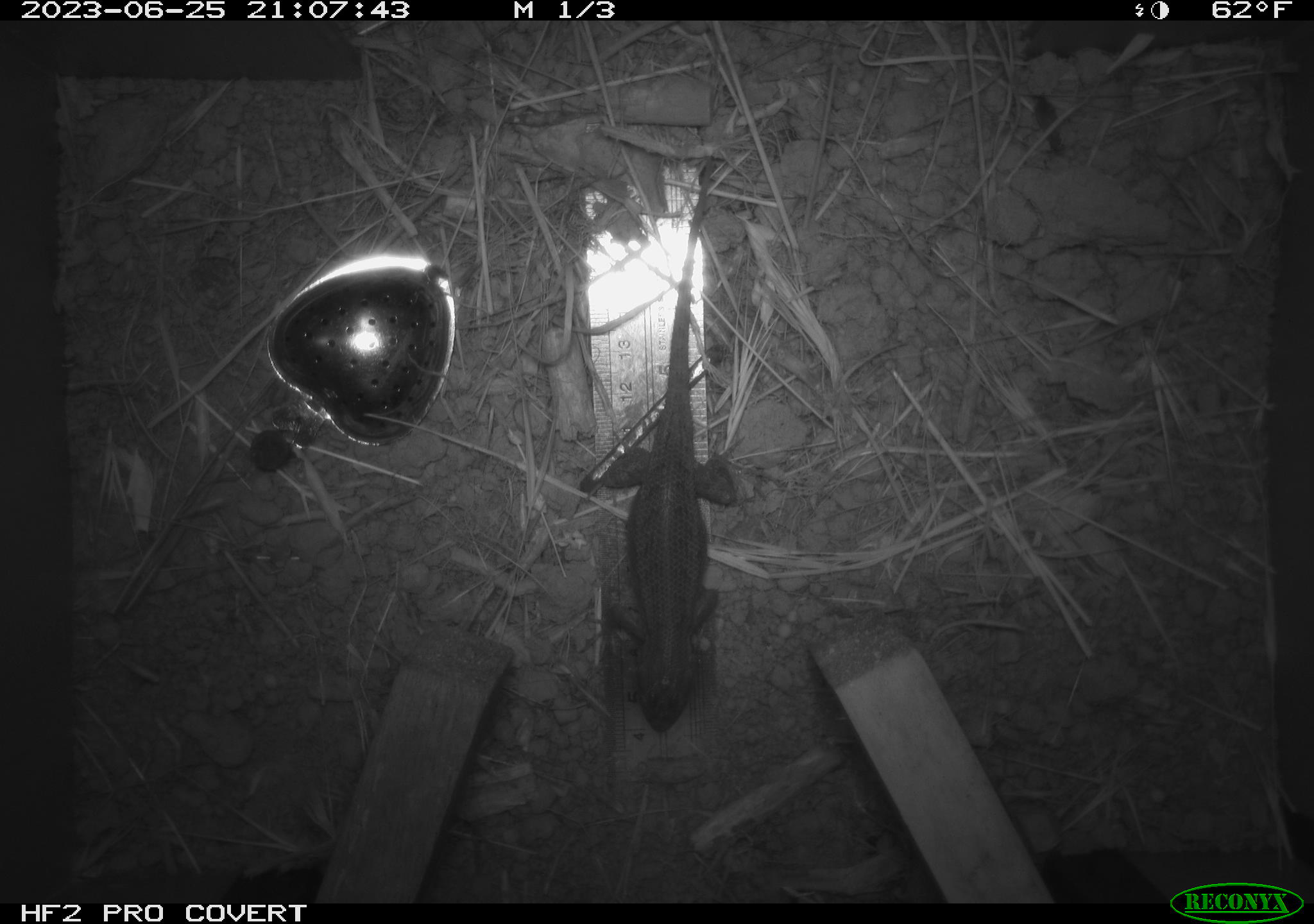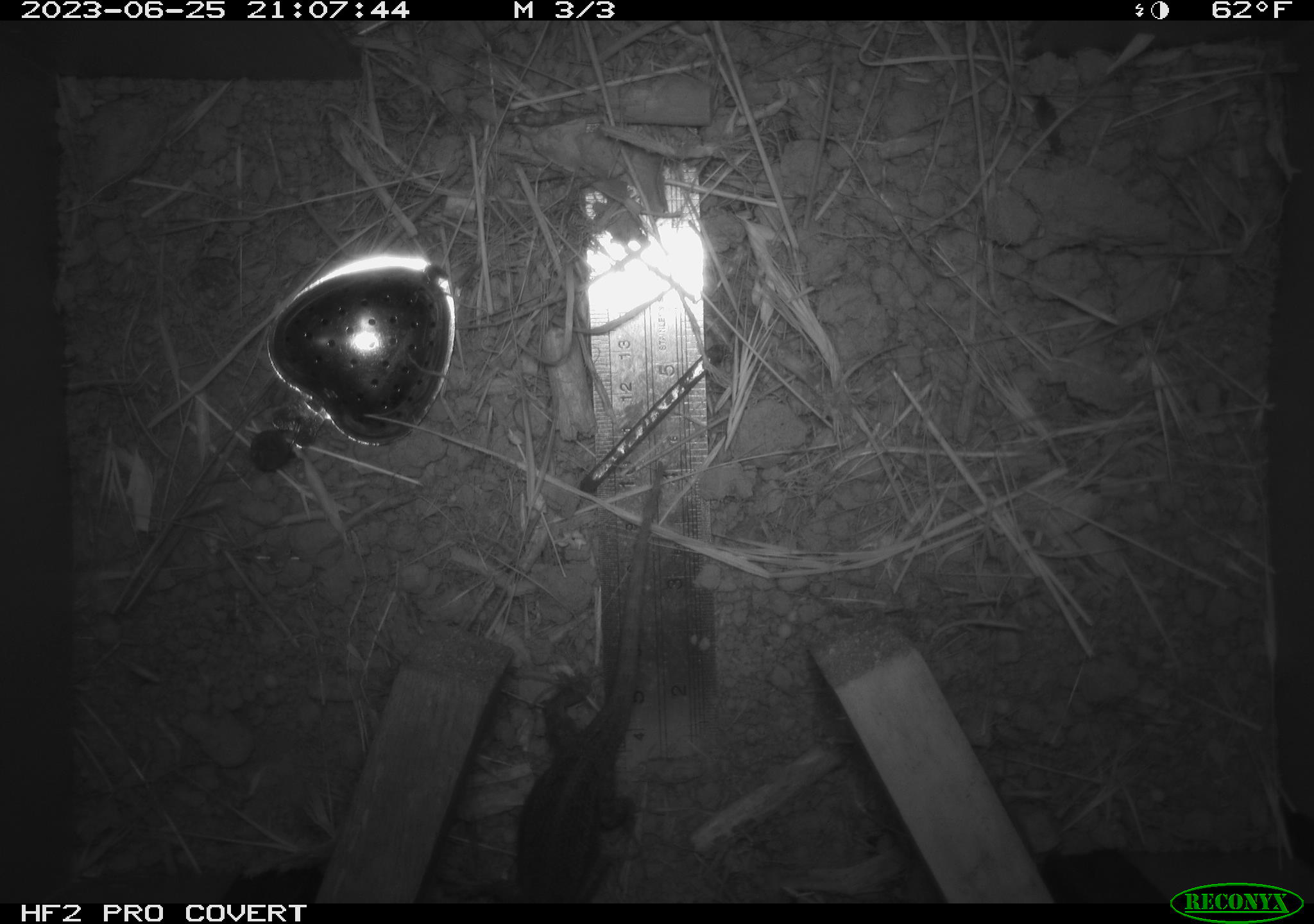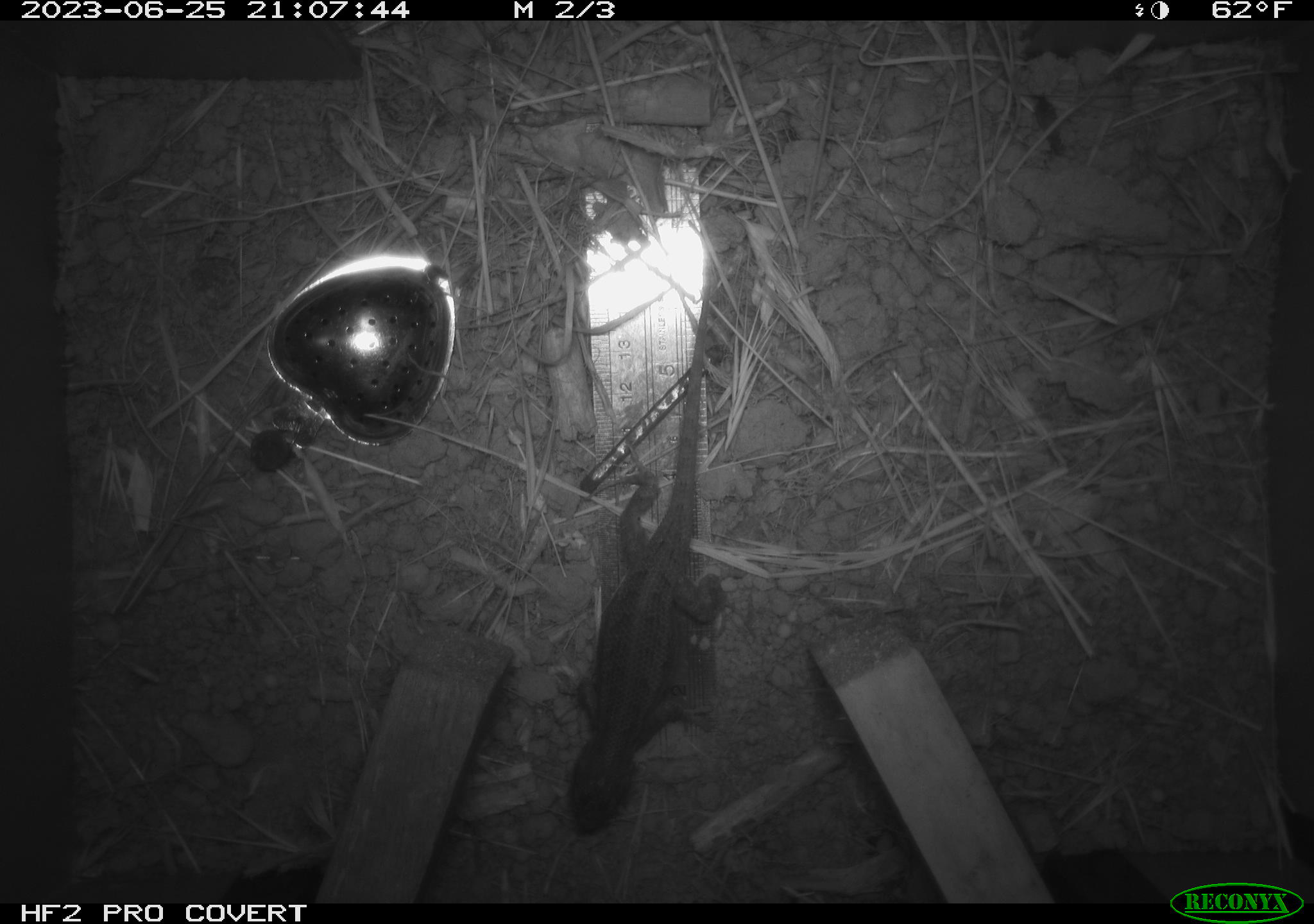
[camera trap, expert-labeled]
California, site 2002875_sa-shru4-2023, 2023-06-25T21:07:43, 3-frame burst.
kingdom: Animalia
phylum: Chordata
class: Reptilia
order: Squamata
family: Phrynosomatidae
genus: Sceloporus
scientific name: Sceloporus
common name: spiny lizards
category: sceloporus species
Sceloporus species (spiny lizards) (Sceloporus).